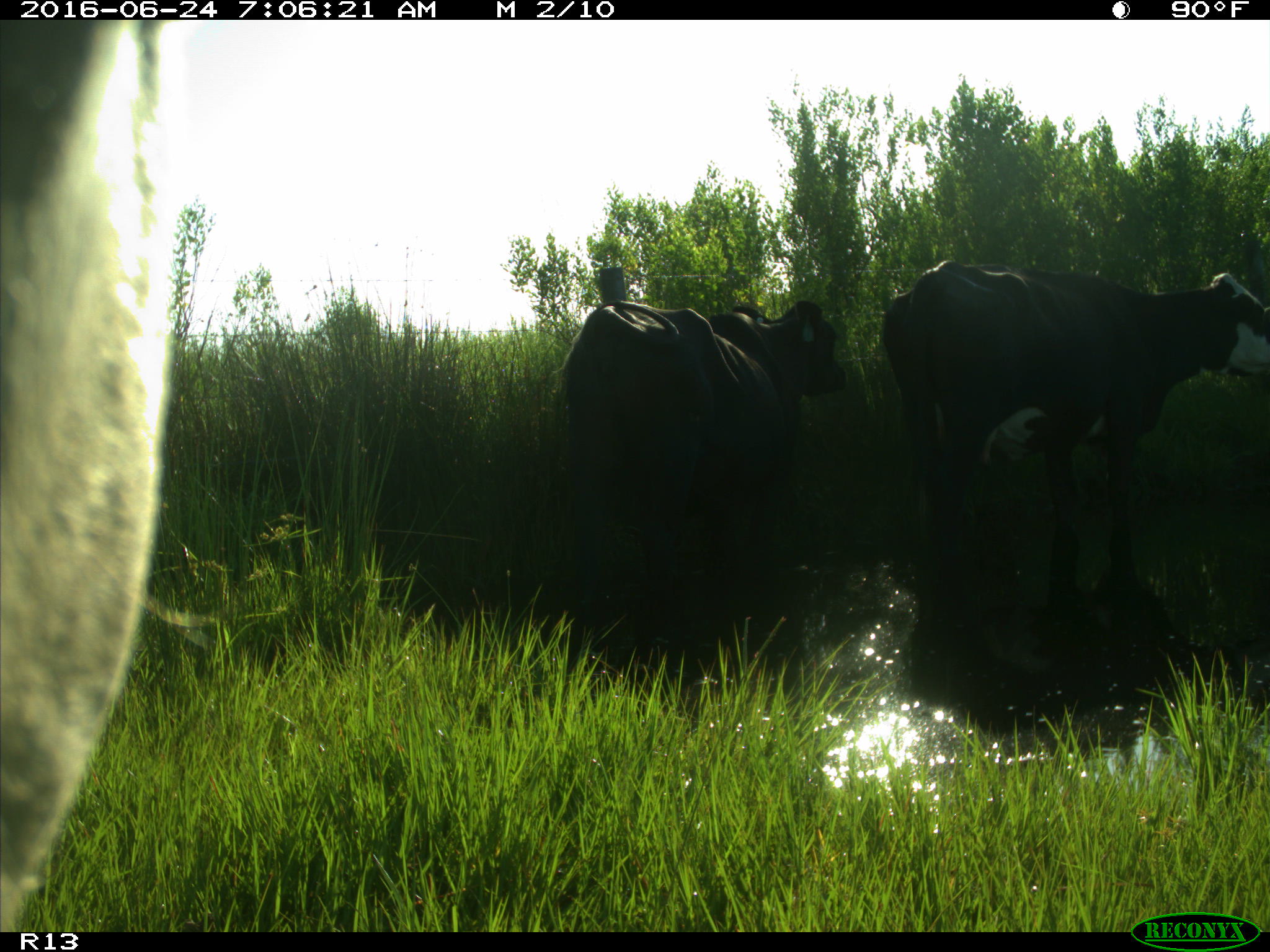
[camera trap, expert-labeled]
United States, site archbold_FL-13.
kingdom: Animalia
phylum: Chordata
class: Mammalia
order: Artiodactyla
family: Bovidae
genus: Bos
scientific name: Bos taurus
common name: domestic cow